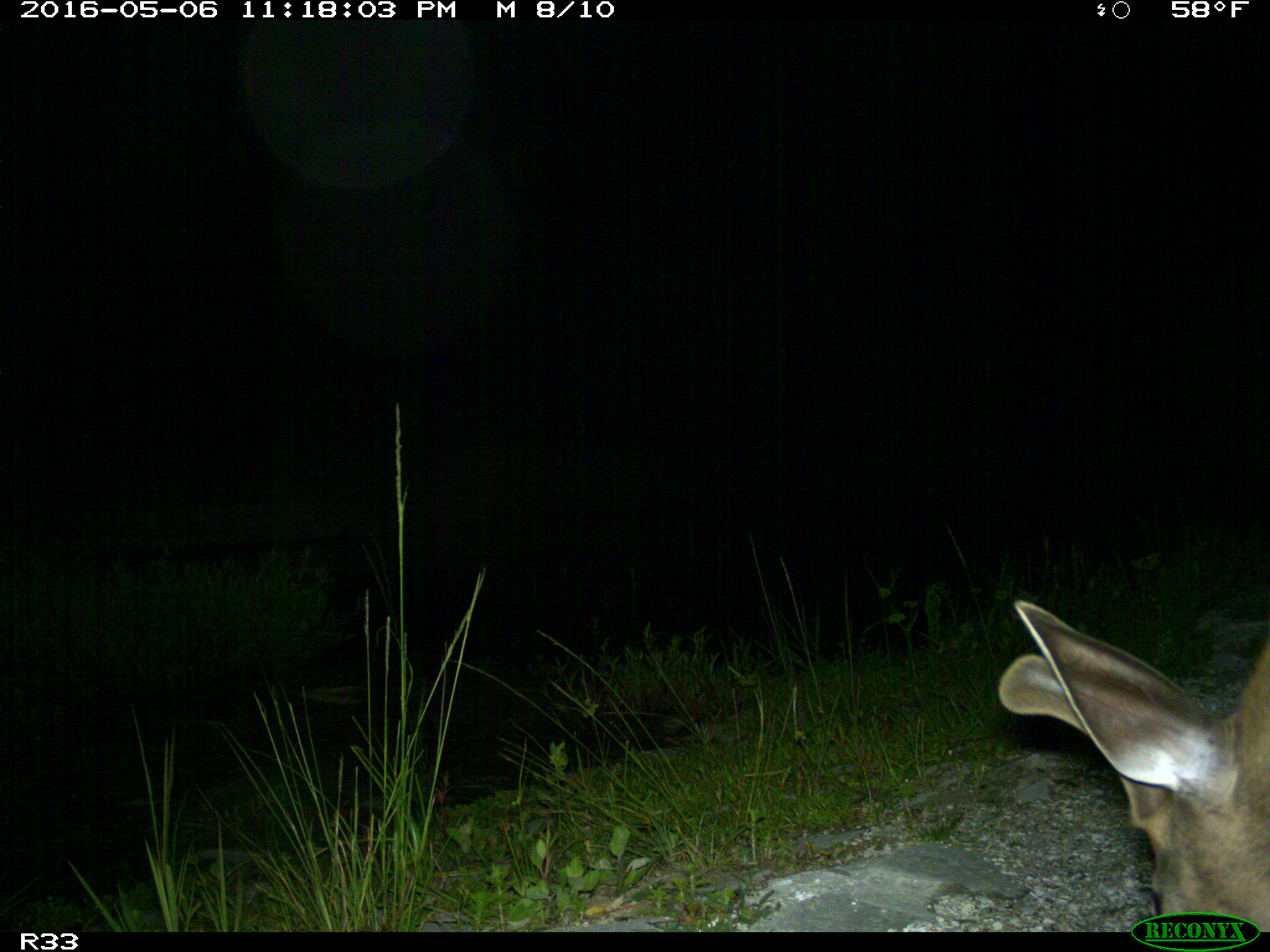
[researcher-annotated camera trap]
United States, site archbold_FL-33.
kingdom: Animalia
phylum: Chordata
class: Mammalia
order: Artiodactyla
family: Cervidae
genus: Odocoileus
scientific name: Odocoileus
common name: deer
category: unidentified deer